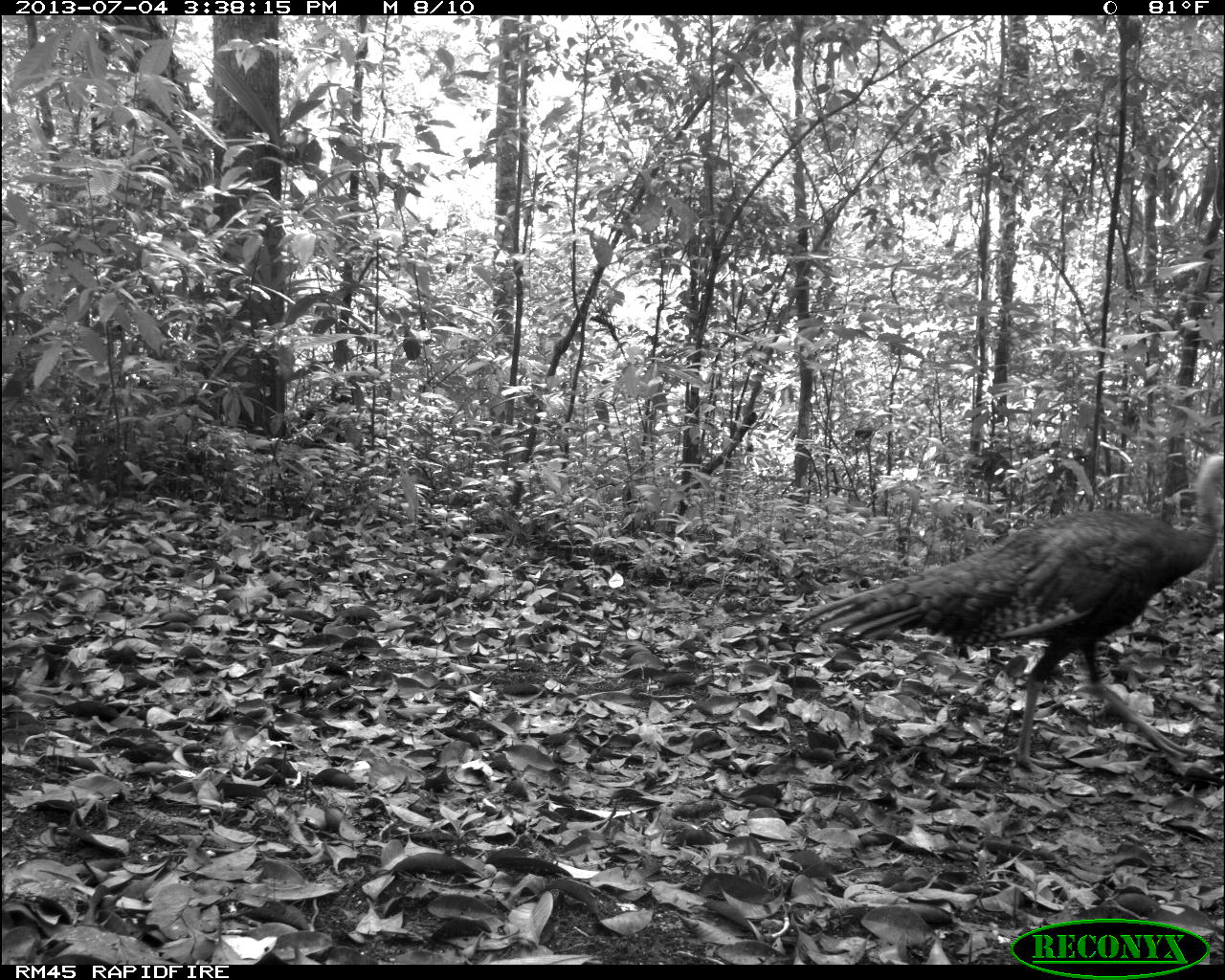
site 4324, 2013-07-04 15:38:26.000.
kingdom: Animalia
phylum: Chordata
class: Aves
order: Galliformes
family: Phasianidae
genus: Meleagris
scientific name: Meleagris ocellata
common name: ocellated turkey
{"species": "Meleagris ocellata (ocellated turkey)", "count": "1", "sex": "female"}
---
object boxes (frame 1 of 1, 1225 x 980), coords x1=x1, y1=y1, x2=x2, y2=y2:
meleagris ocellata: x1=793, y1=448, x2=1225, y2=776